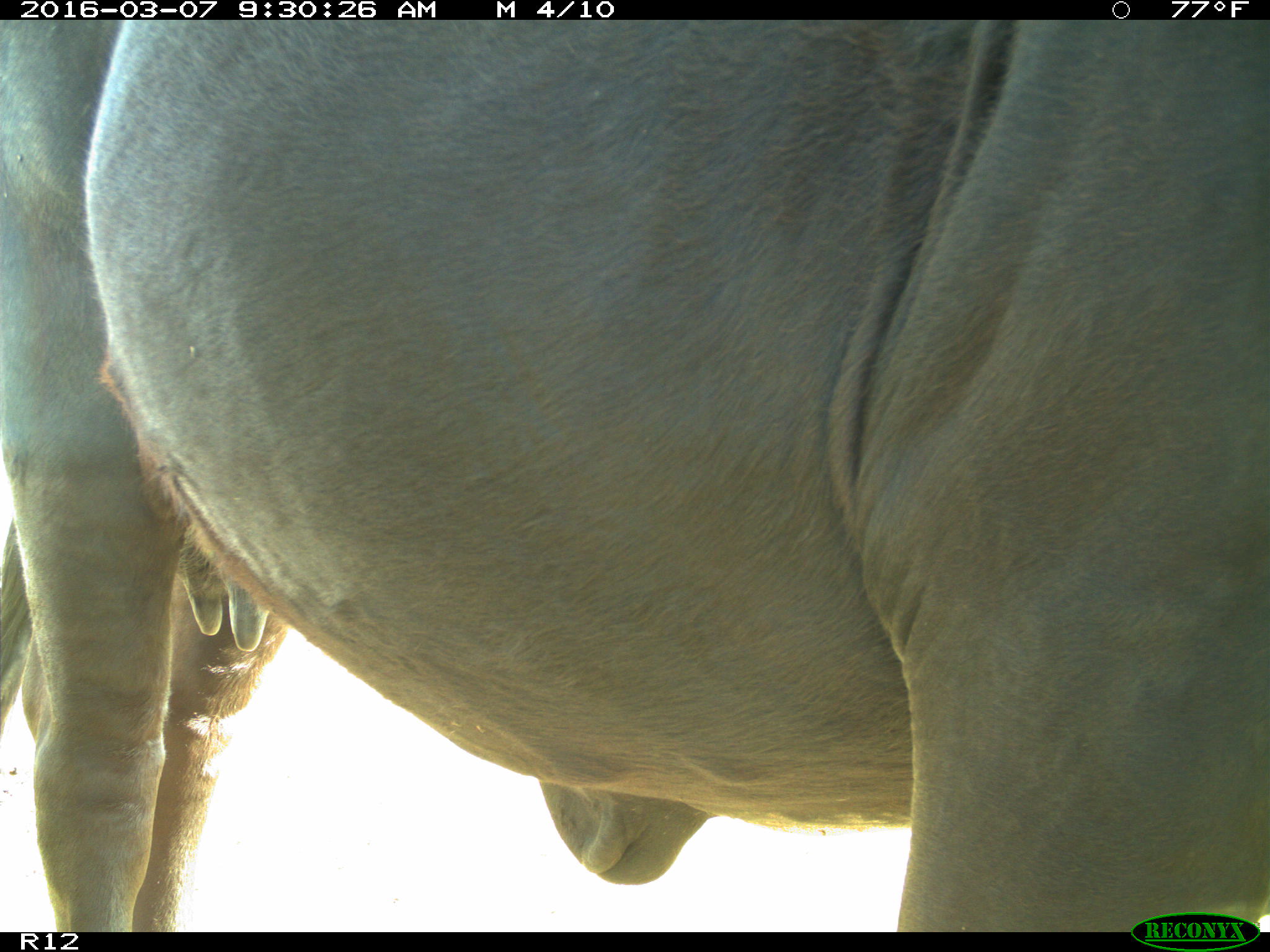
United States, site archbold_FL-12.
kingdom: Animalia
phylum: Chordata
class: Mammalia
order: Artiodactyla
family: Bovidae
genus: Bos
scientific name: Bos taurus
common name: domestic cow